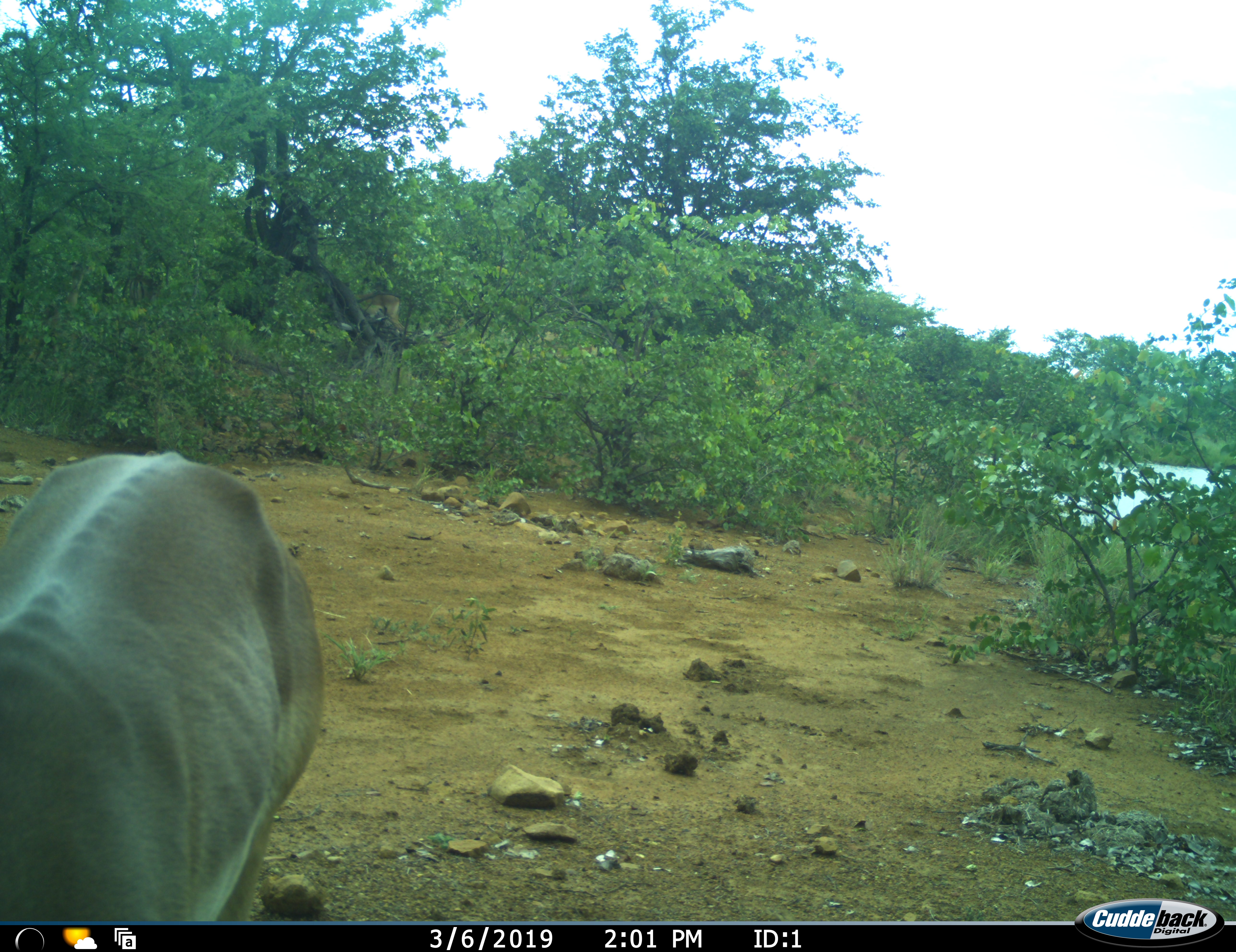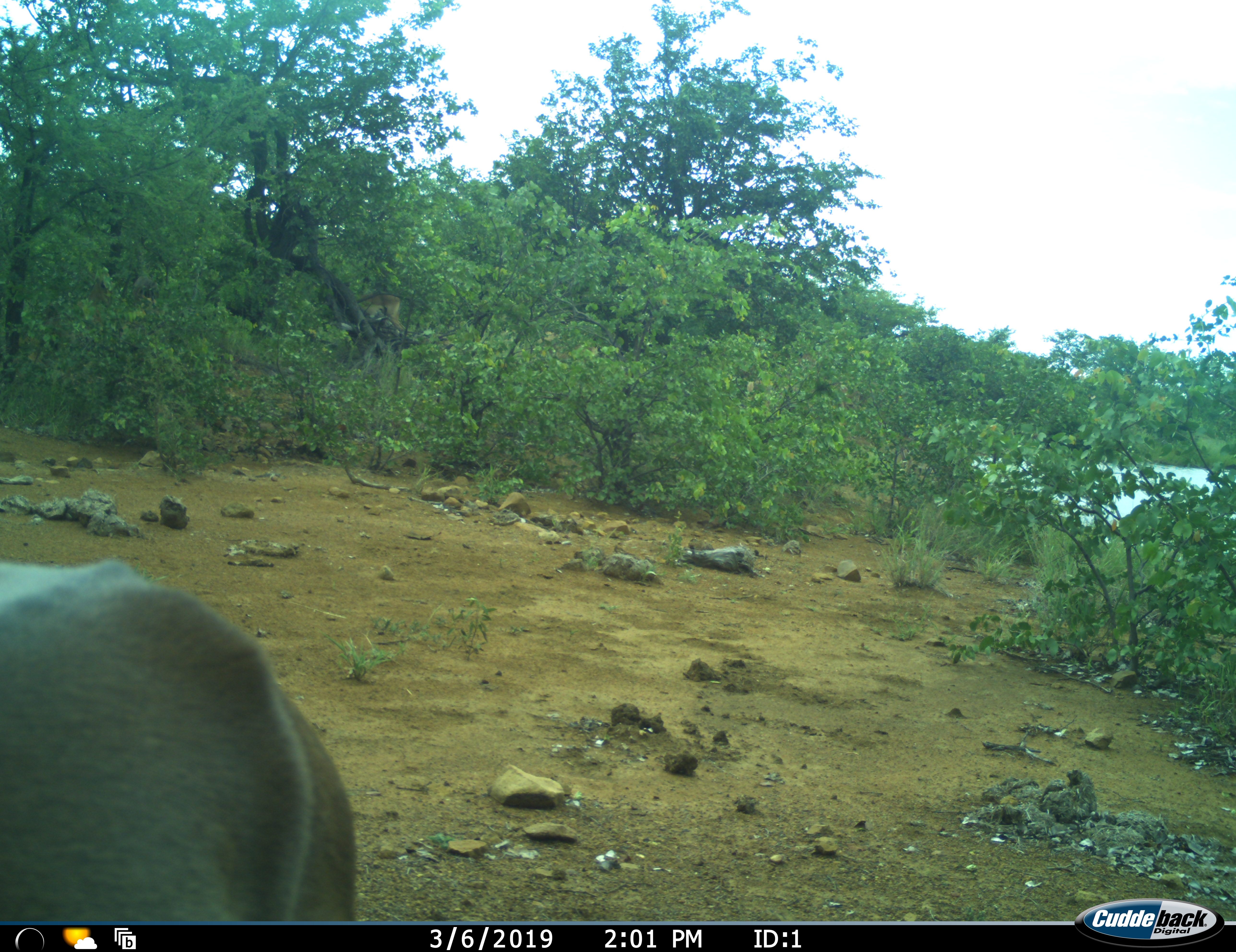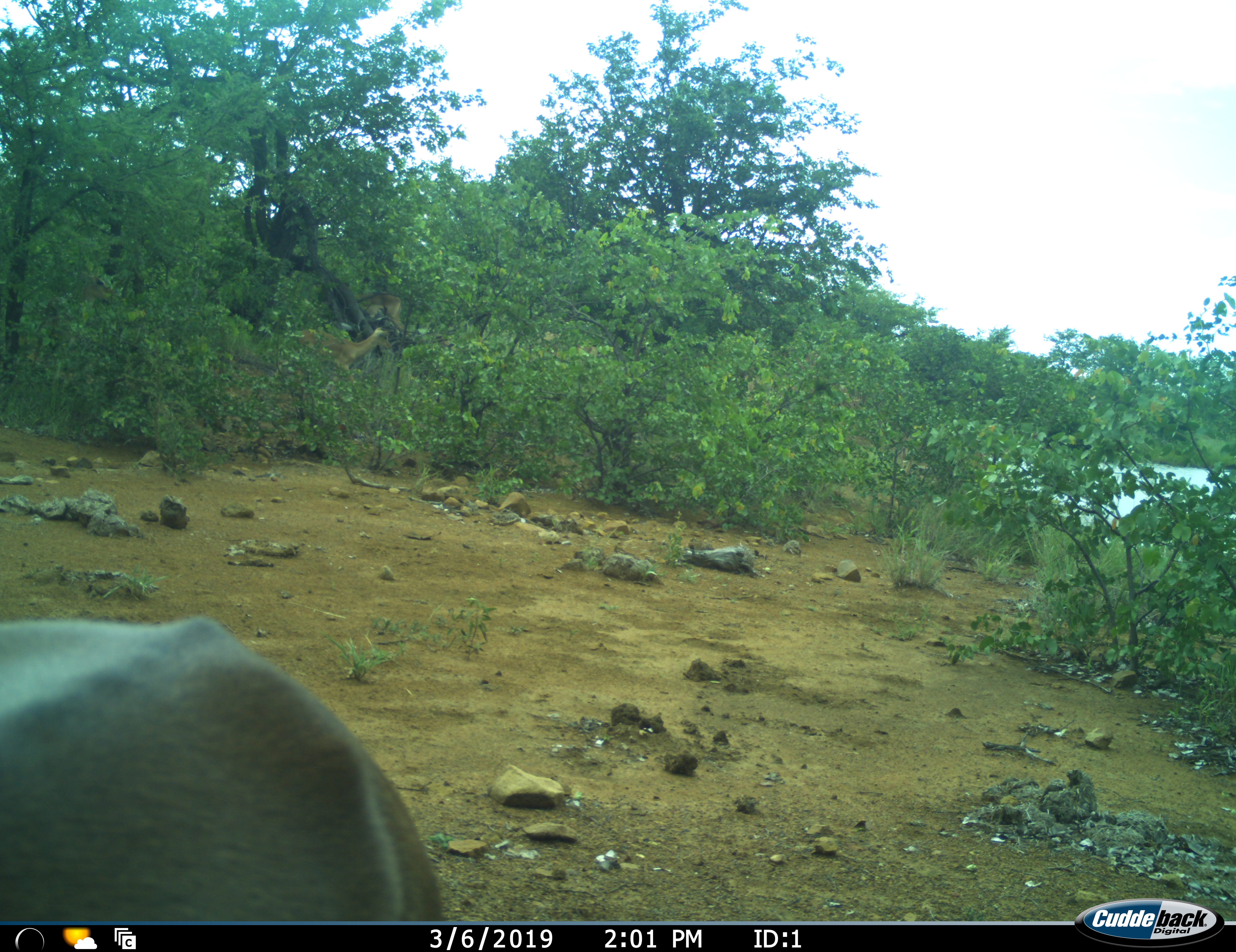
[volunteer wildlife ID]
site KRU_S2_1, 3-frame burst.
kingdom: Animalia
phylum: Chordata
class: Mammalia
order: Artiodactyla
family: Bovidae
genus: Aepyceros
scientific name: Aepyceros melampus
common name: impala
Impala (Aepyceros melampus), count 1. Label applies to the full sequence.